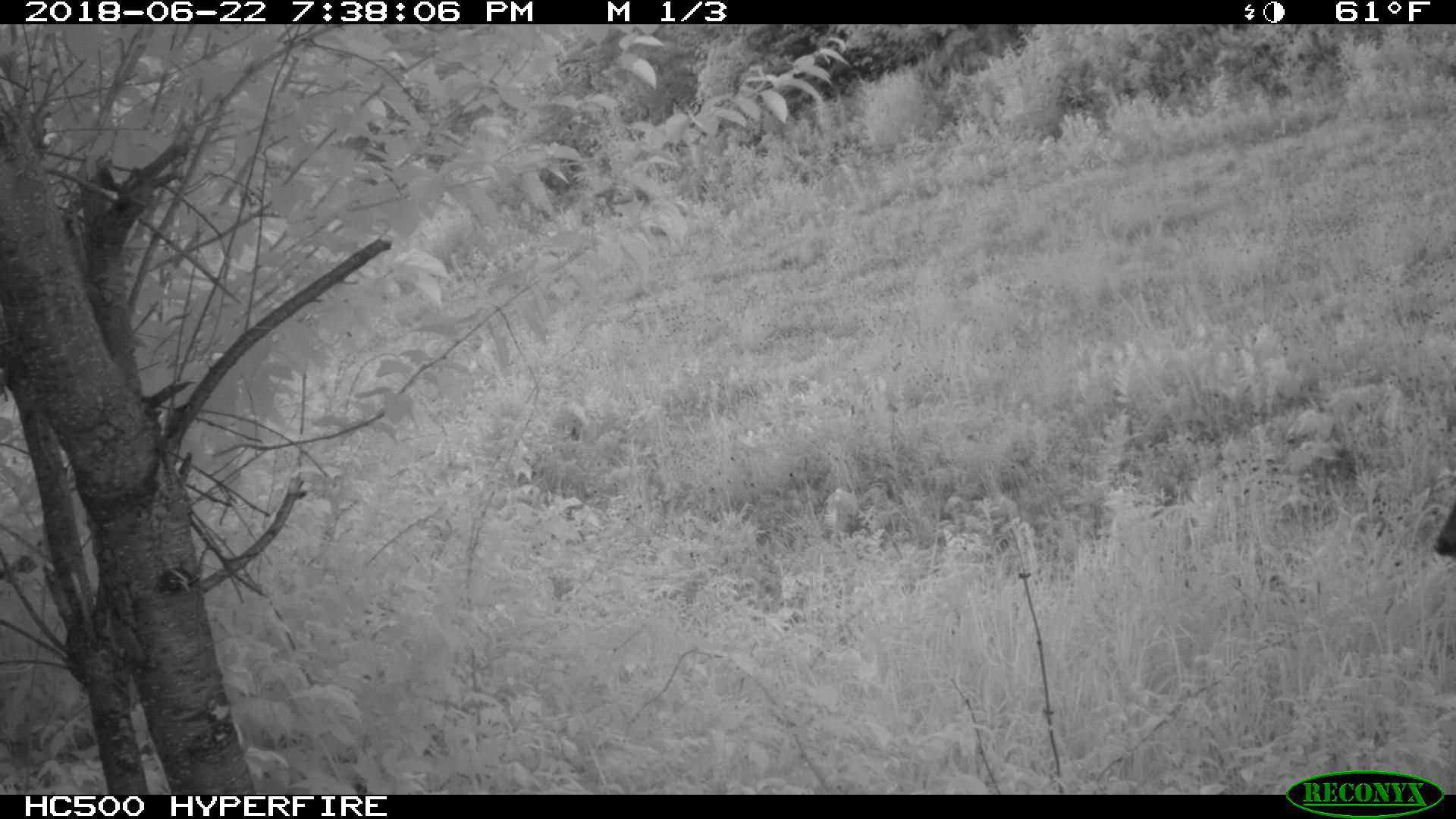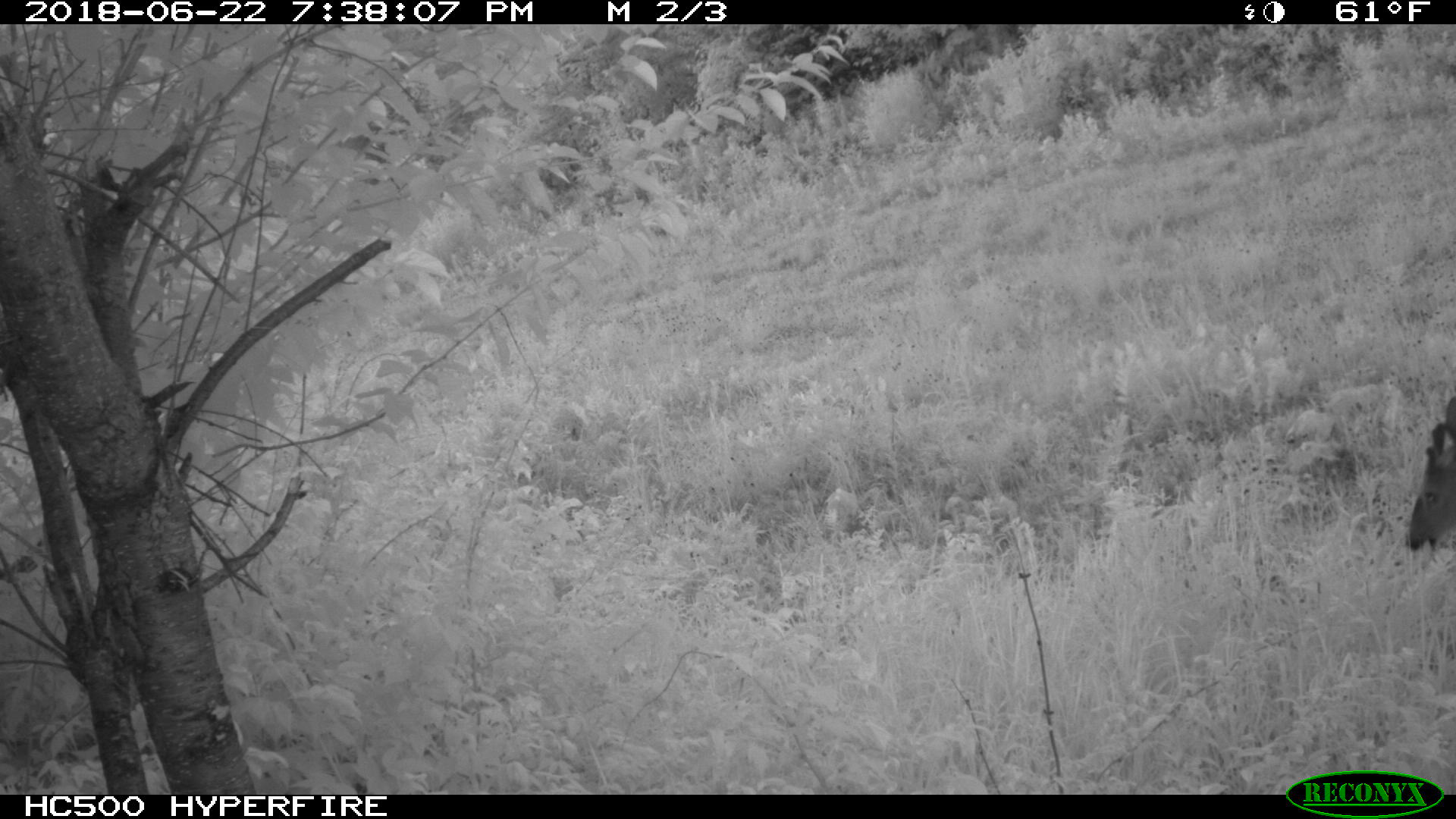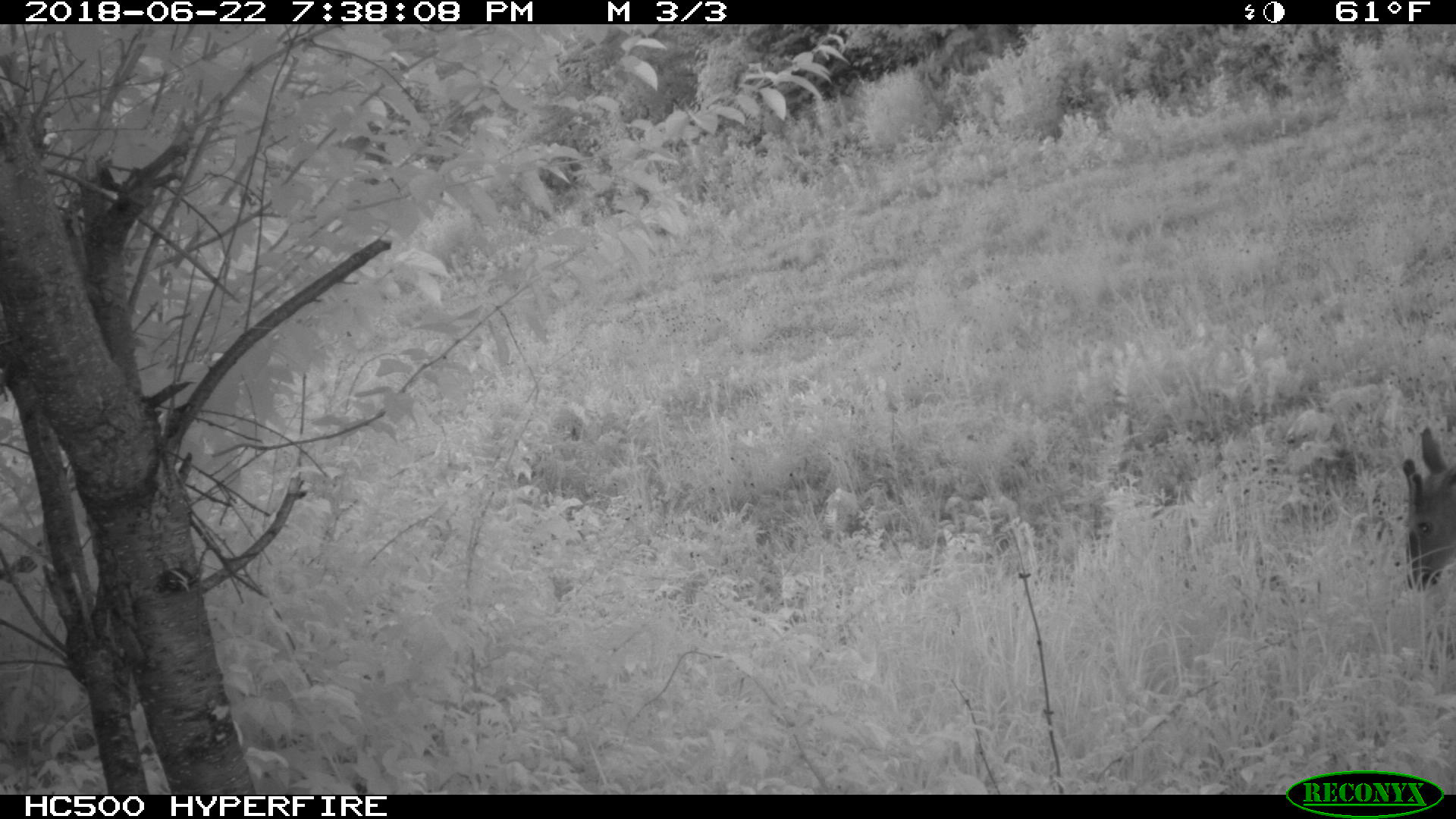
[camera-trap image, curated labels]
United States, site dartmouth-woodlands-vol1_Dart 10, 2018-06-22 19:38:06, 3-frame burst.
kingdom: Animalia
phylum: Chordata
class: Mammalia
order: Artiodactyla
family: Cervidae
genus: Odocoileus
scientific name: Odocoileus virginianus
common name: white-tailed deer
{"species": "white-tailed deer (Odocoileus virginianus)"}